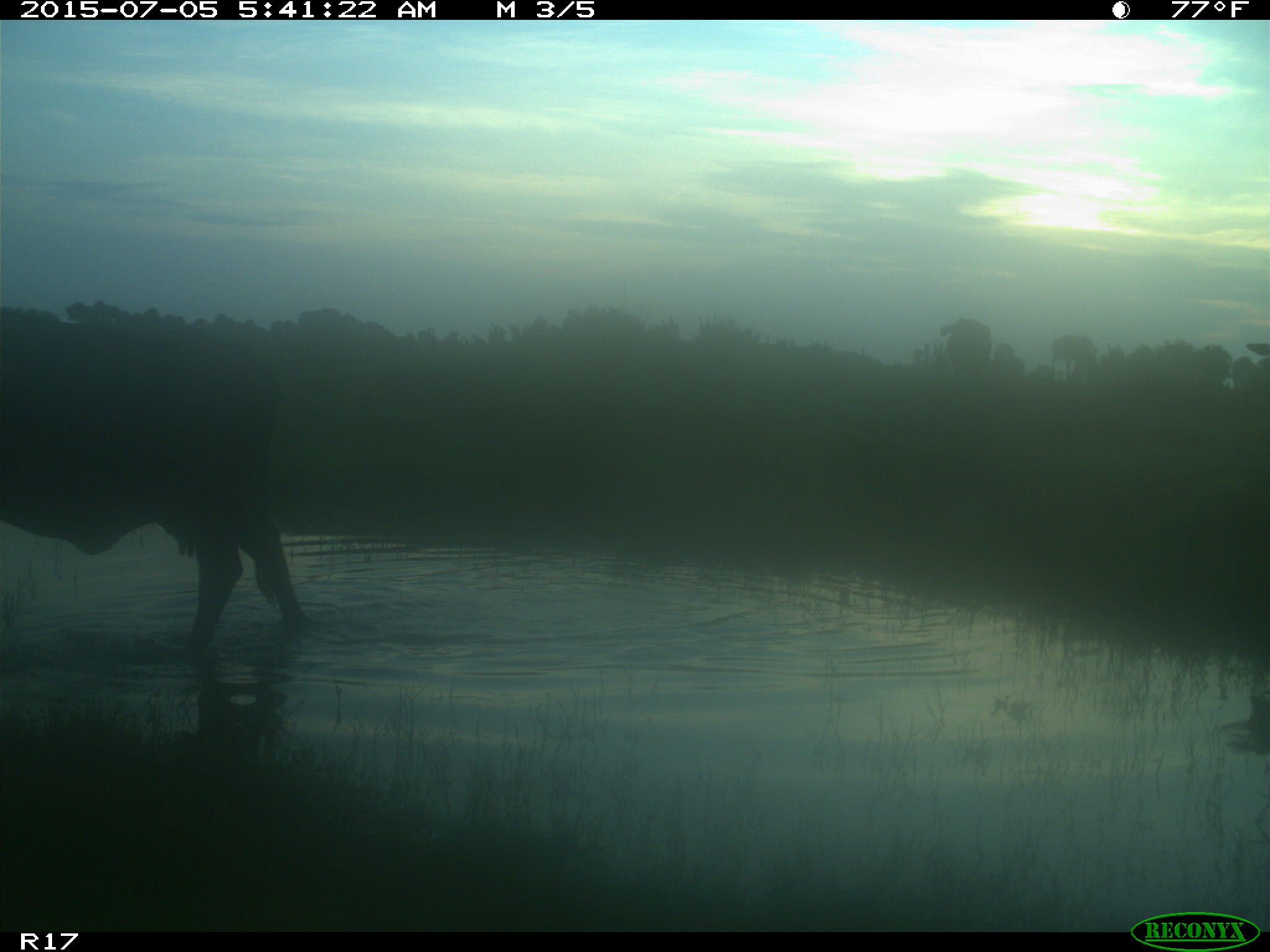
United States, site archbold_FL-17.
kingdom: Animalia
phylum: Chordata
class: Mammalia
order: Artiodactyla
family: Bovidae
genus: Bos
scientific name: Bos taurus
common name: domestic cow